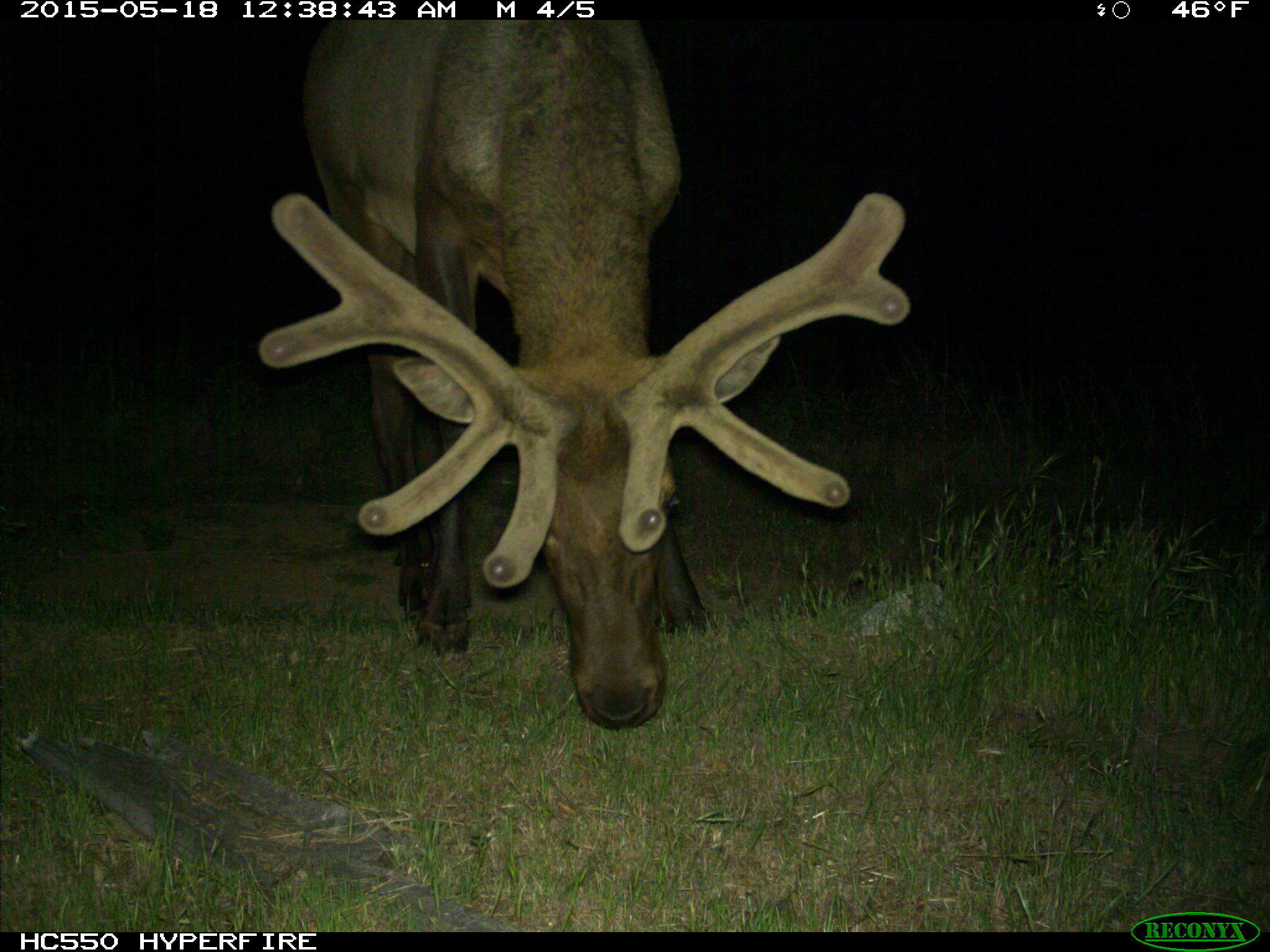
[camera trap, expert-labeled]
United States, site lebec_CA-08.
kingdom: Animalia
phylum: Chordata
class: Mammalia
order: Artiodactyla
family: Cervidae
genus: Cervus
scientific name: Cervus canadensis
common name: elk